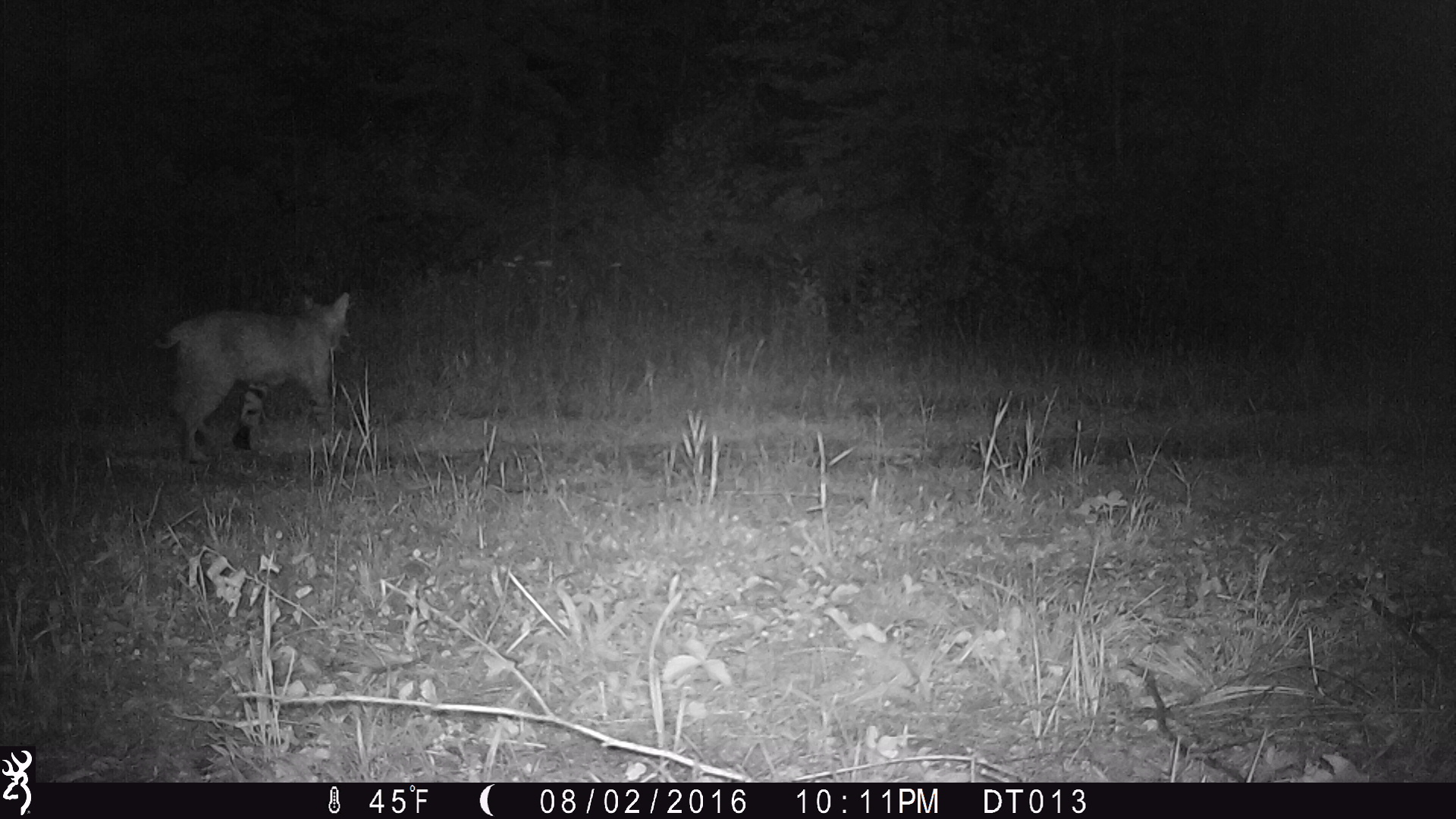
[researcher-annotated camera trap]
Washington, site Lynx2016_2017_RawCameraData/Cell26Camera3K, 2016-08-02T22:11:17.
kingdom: Animalia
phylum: Chordata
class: Mammalia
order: Carnivora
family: Felidae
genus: Lynx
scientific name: Lynx rufus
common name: bobcat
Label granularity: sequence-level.